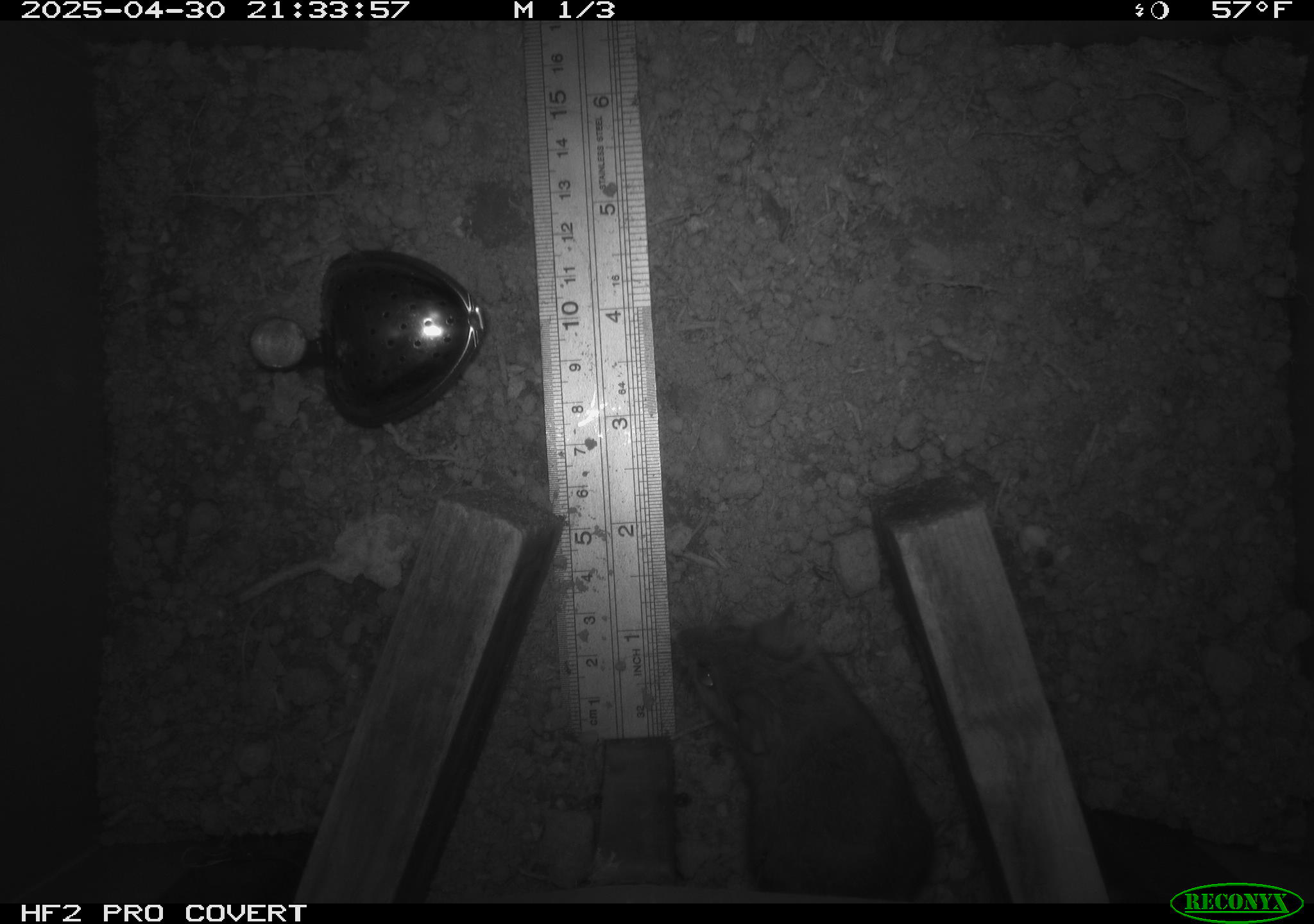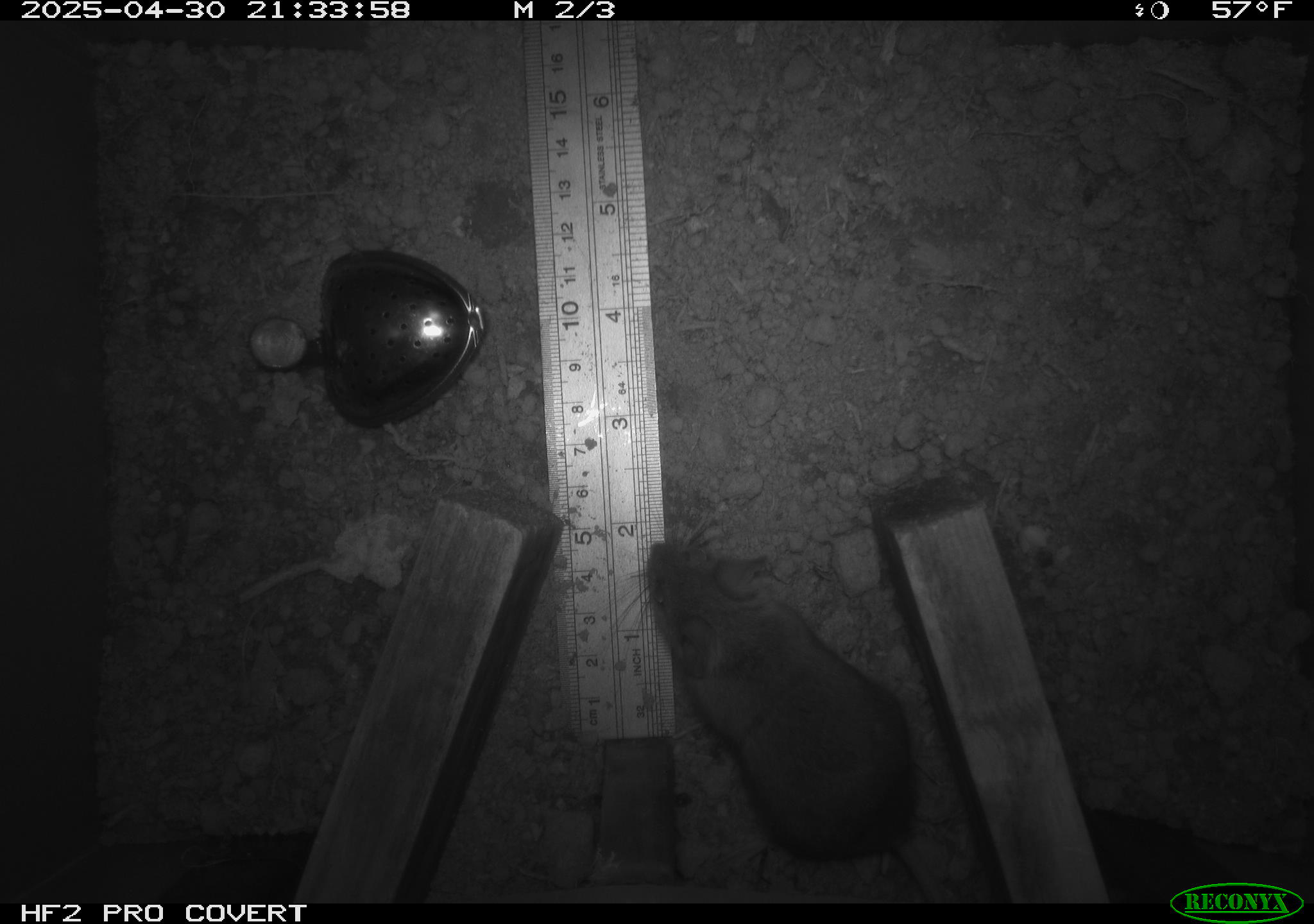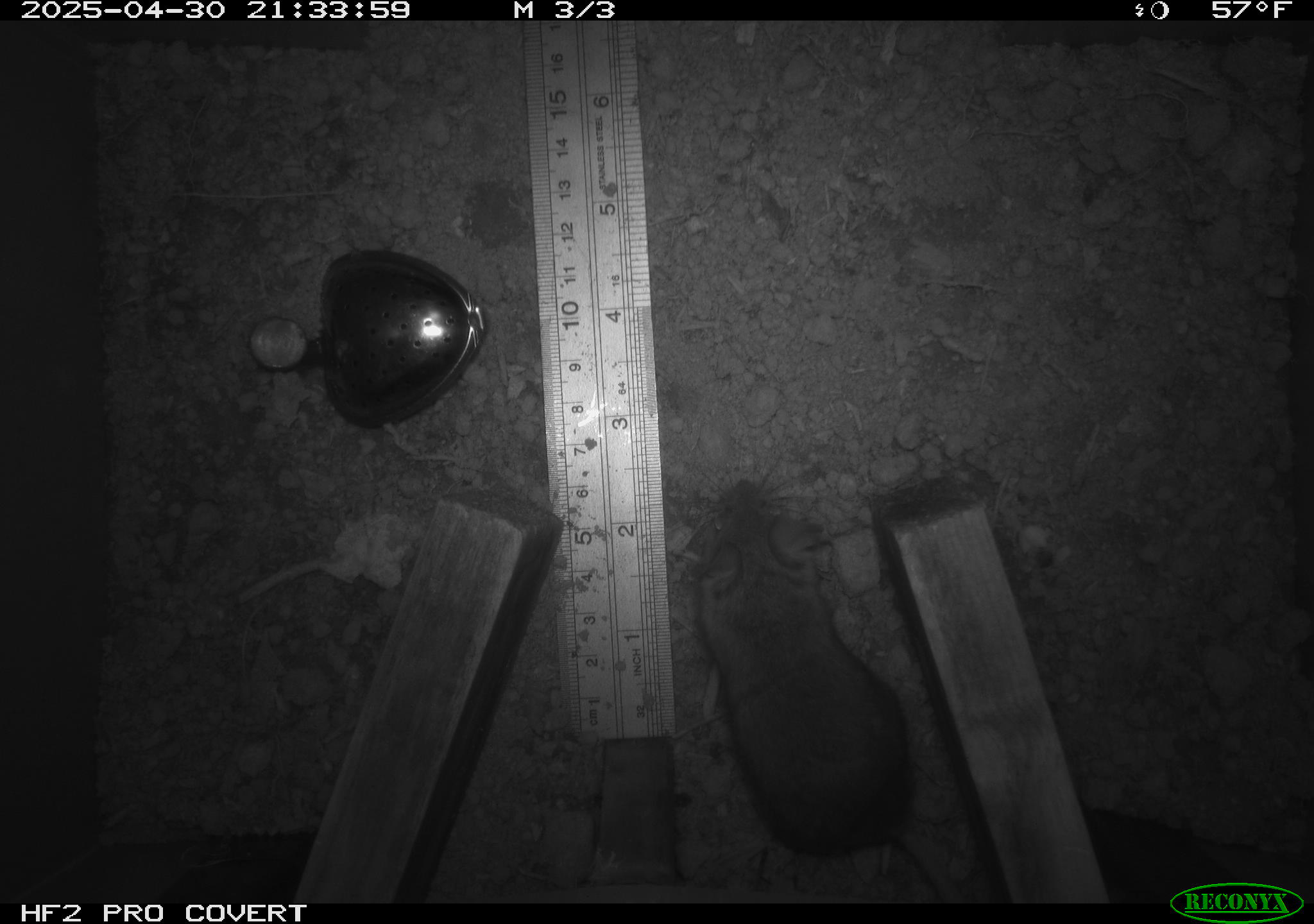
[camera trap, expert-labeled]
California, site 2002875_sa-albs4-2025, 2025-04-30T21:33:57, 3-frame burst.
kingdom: Animalia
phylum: Chordata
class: Mammalia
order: Rodentia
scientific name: Rodentia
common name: mouse species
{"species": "mouse species (Rodentia)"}